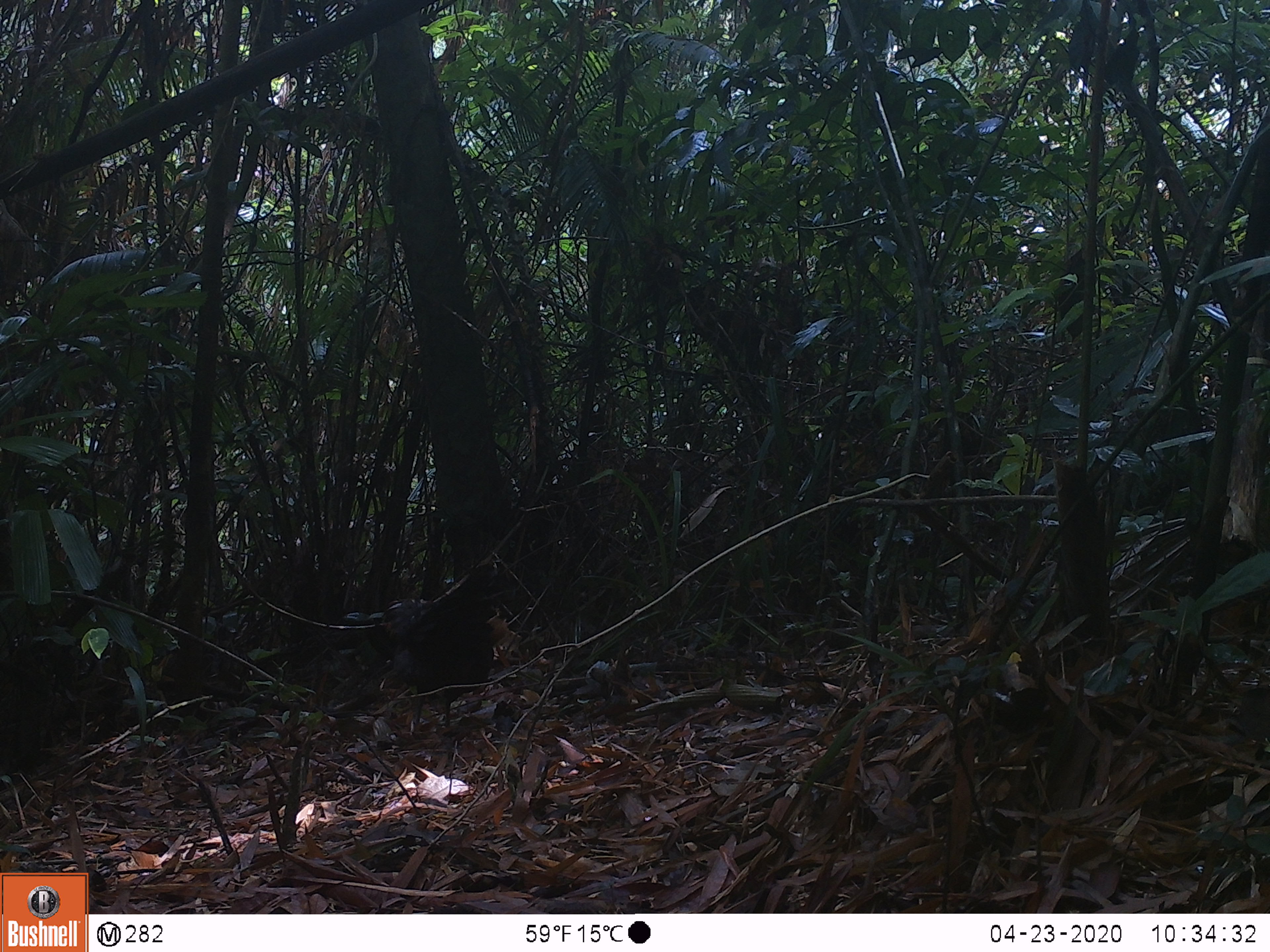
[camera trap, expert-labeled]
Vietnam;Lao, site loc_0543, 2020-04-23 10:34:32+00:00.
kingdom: Animalia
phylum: Chordata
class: Aves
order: Galliformes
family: Phasianidae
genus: Gallus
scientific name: Gallus gallus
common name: red junglefowl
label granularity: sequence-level